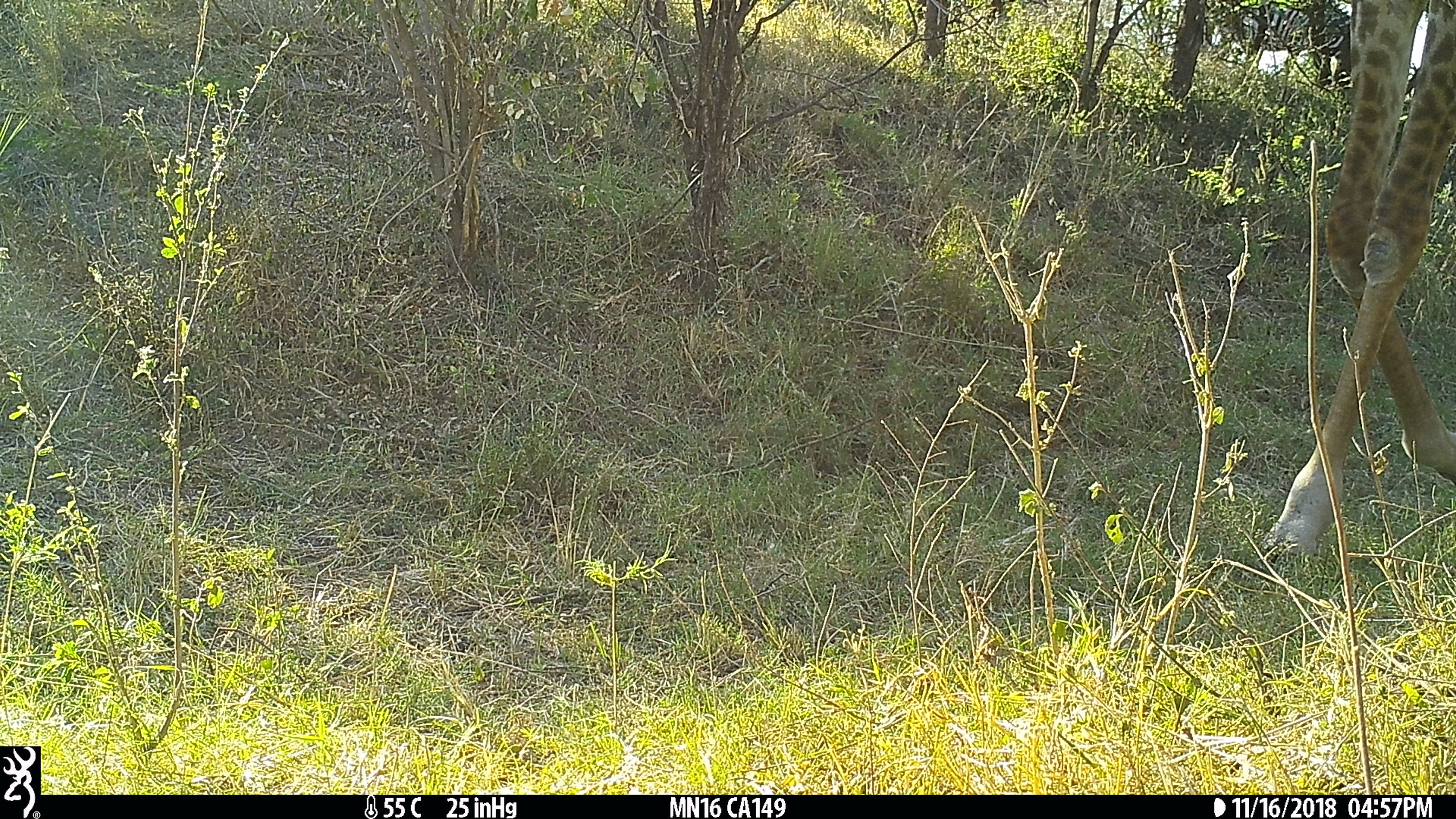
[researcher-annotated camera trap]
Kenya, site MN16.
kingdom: Animalia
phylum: Chordata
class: Mammalia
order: Artiodactyla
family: Giraffidae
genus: Giraffa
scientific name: Giraffa camelopardalis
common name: northern giraffe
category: giraffe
Giraffe (northern giraffe) (Giraffa camelopardalis).